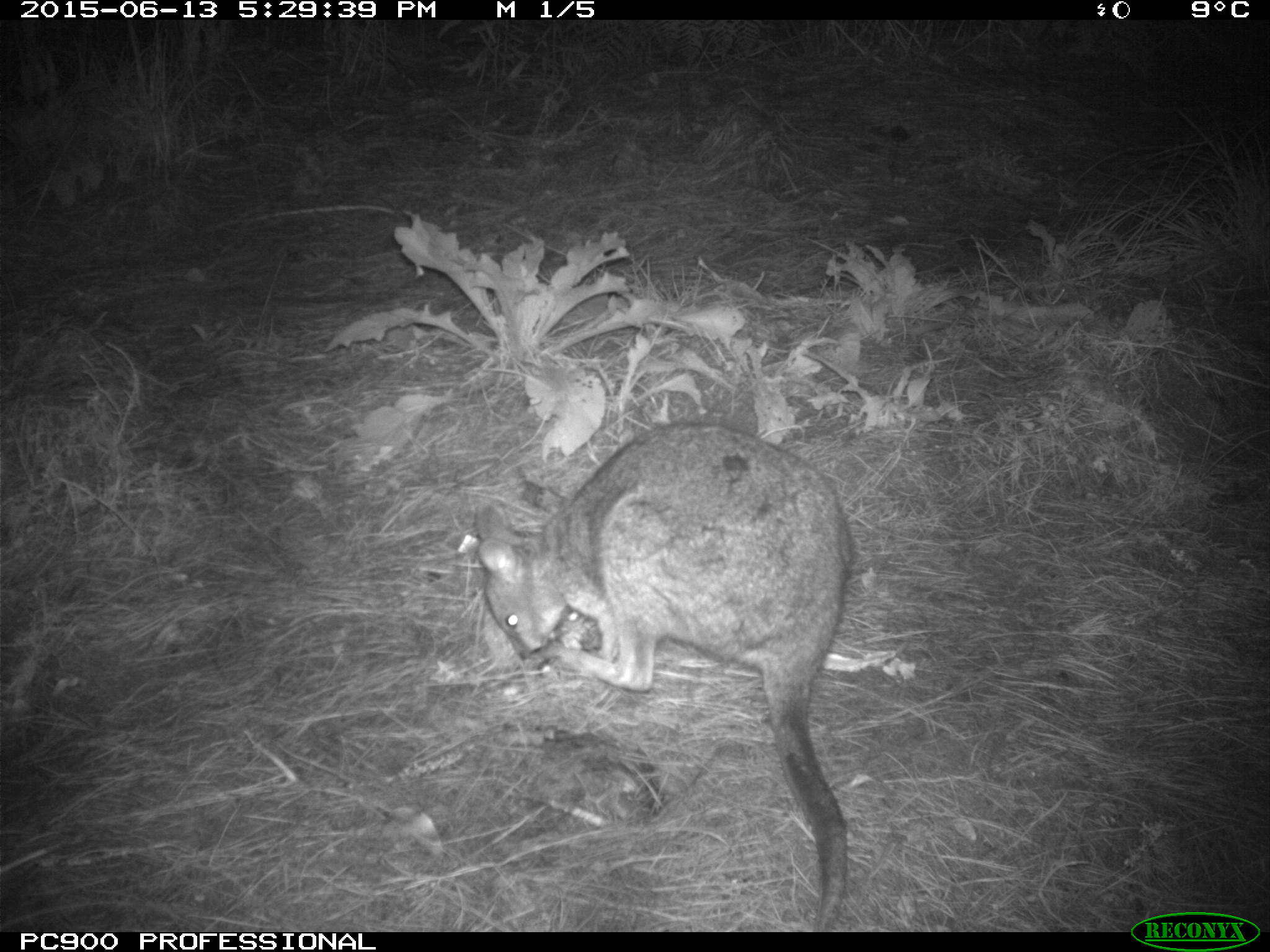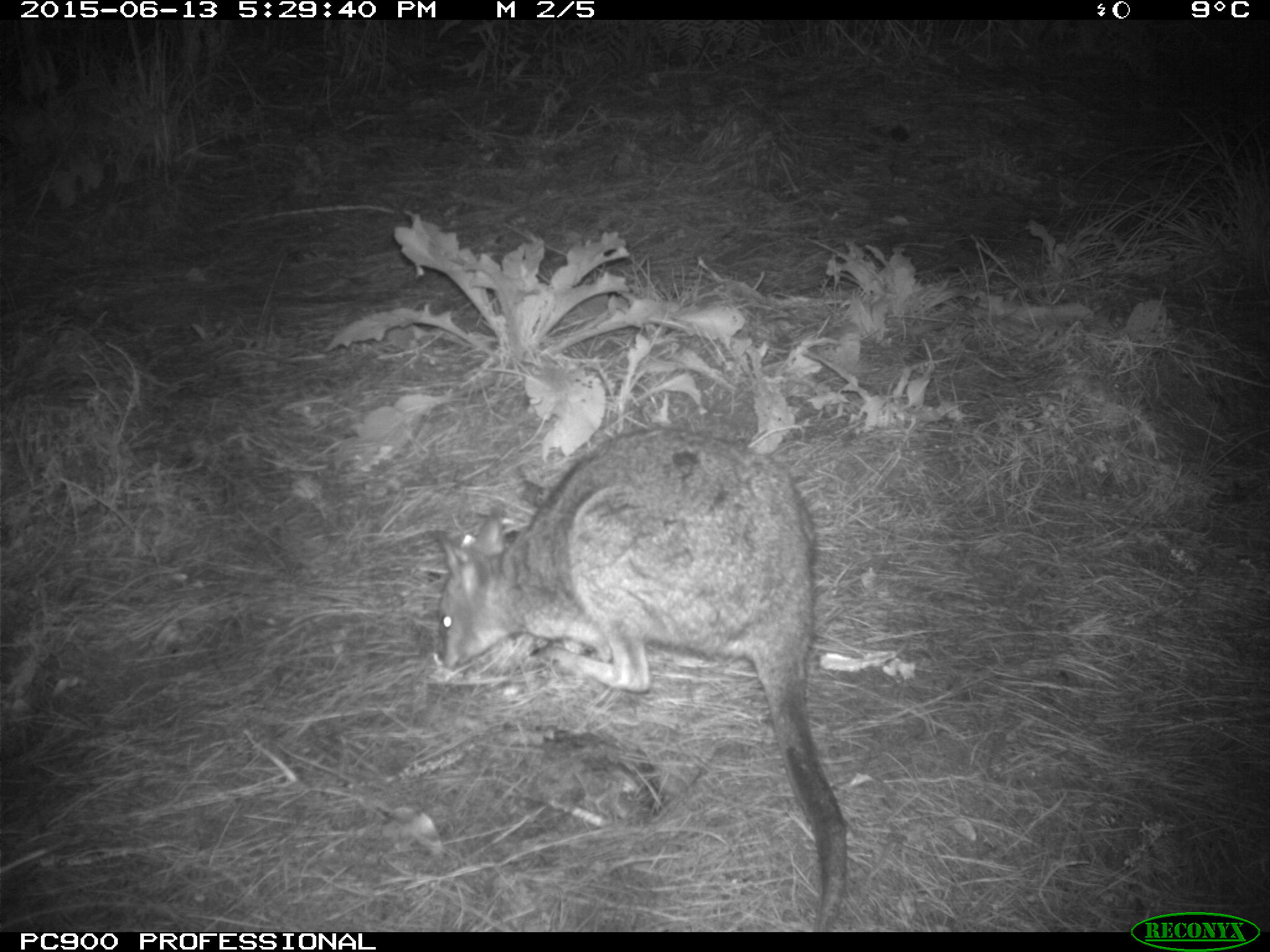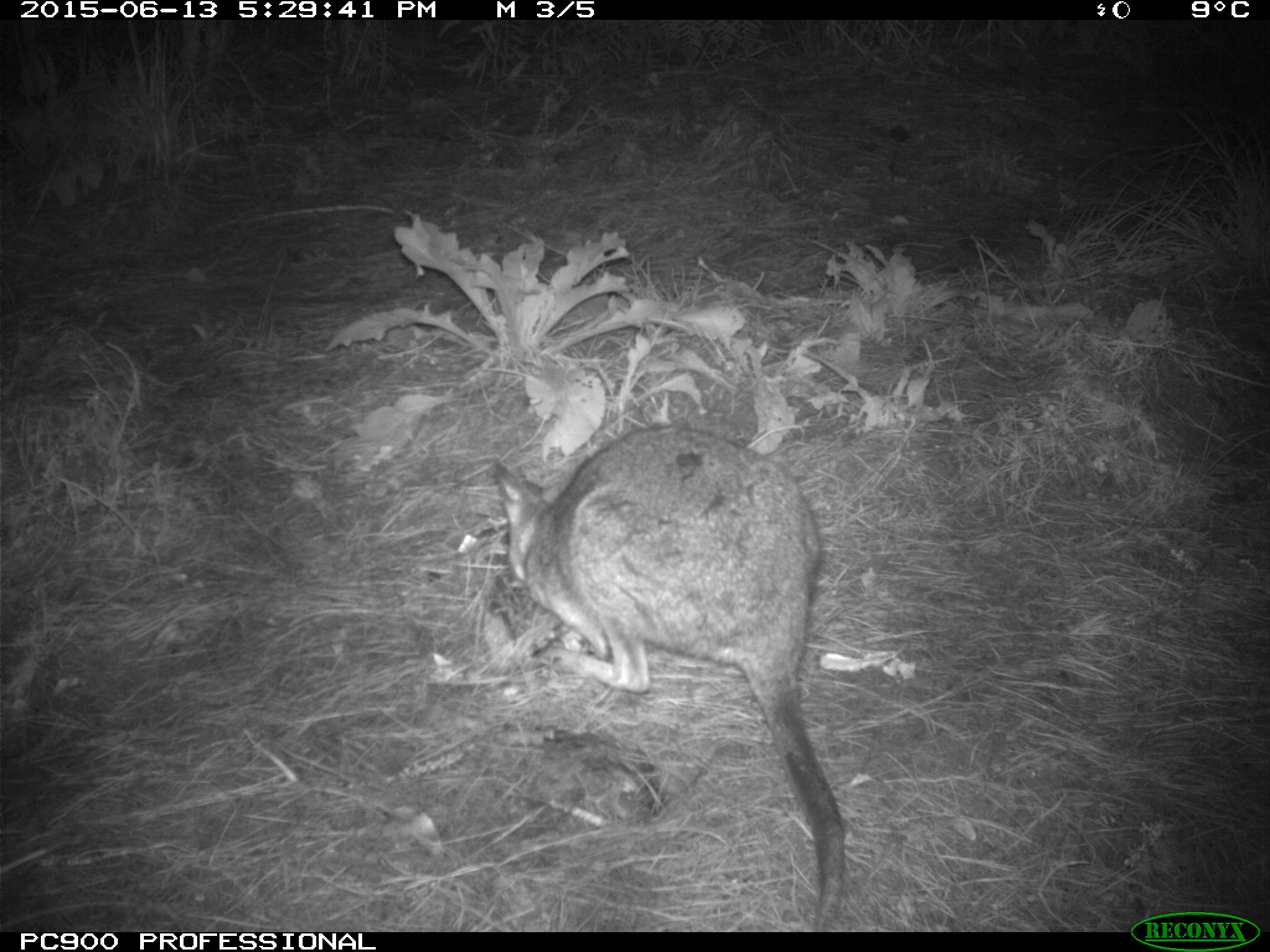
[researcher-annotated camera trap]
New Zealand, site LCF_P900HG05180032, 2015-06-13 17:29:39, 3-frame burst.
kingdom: Animalia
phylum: Chordata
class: Mammalia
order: Diprotodontia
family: Macropodidae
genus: Notamacropus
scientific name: Notamacropus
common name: wallaby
Wallaby (Notamacropus).